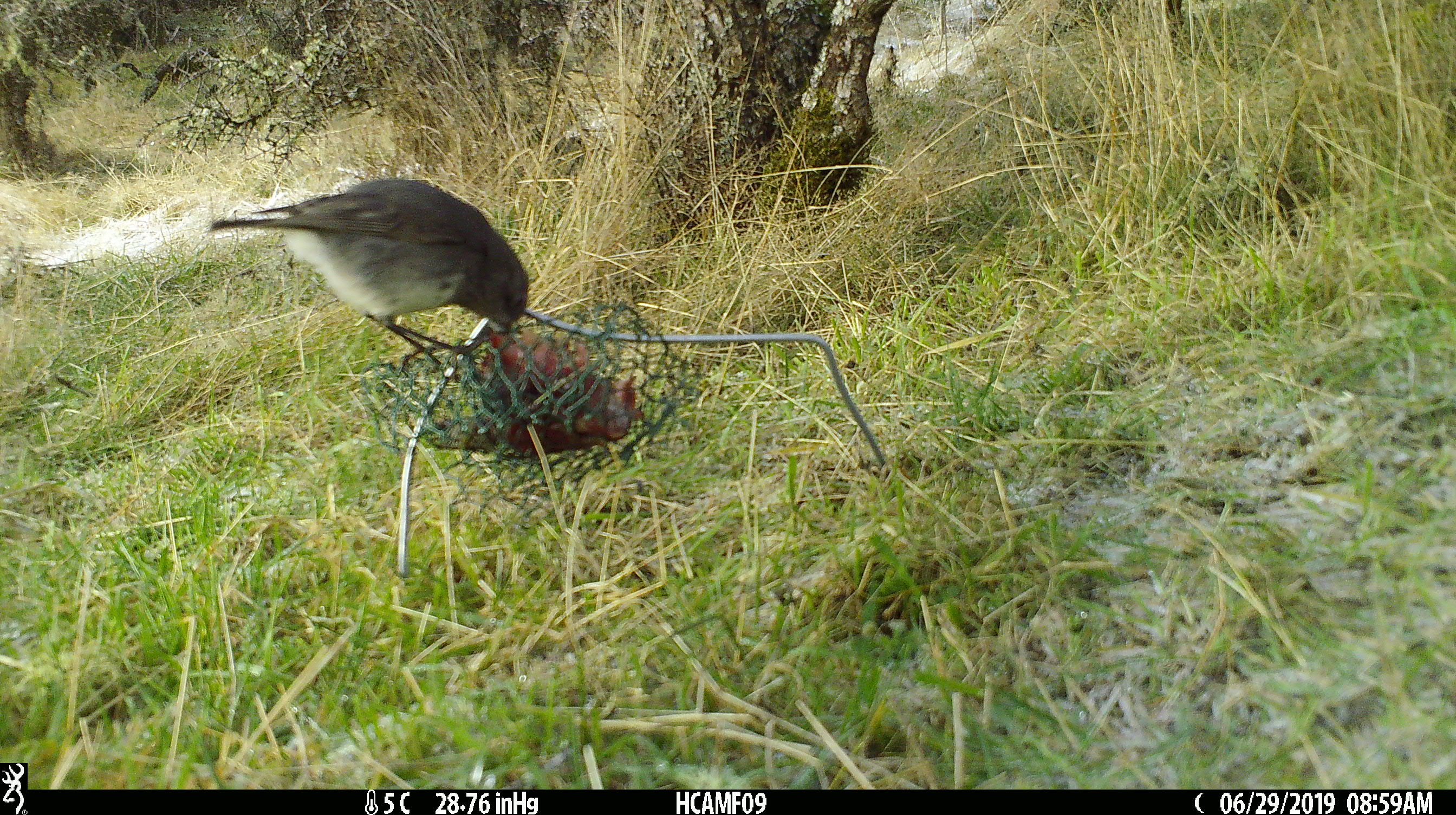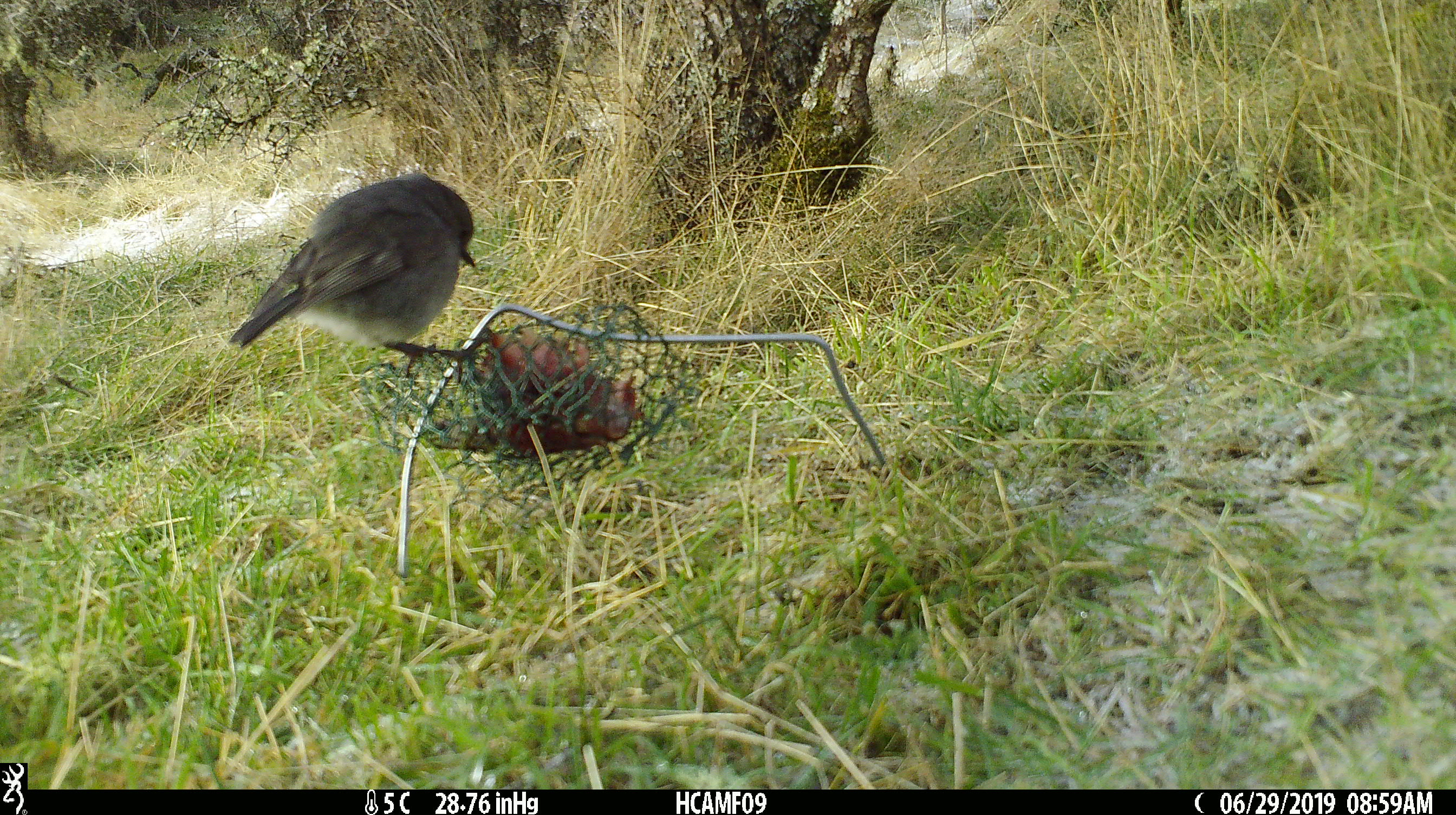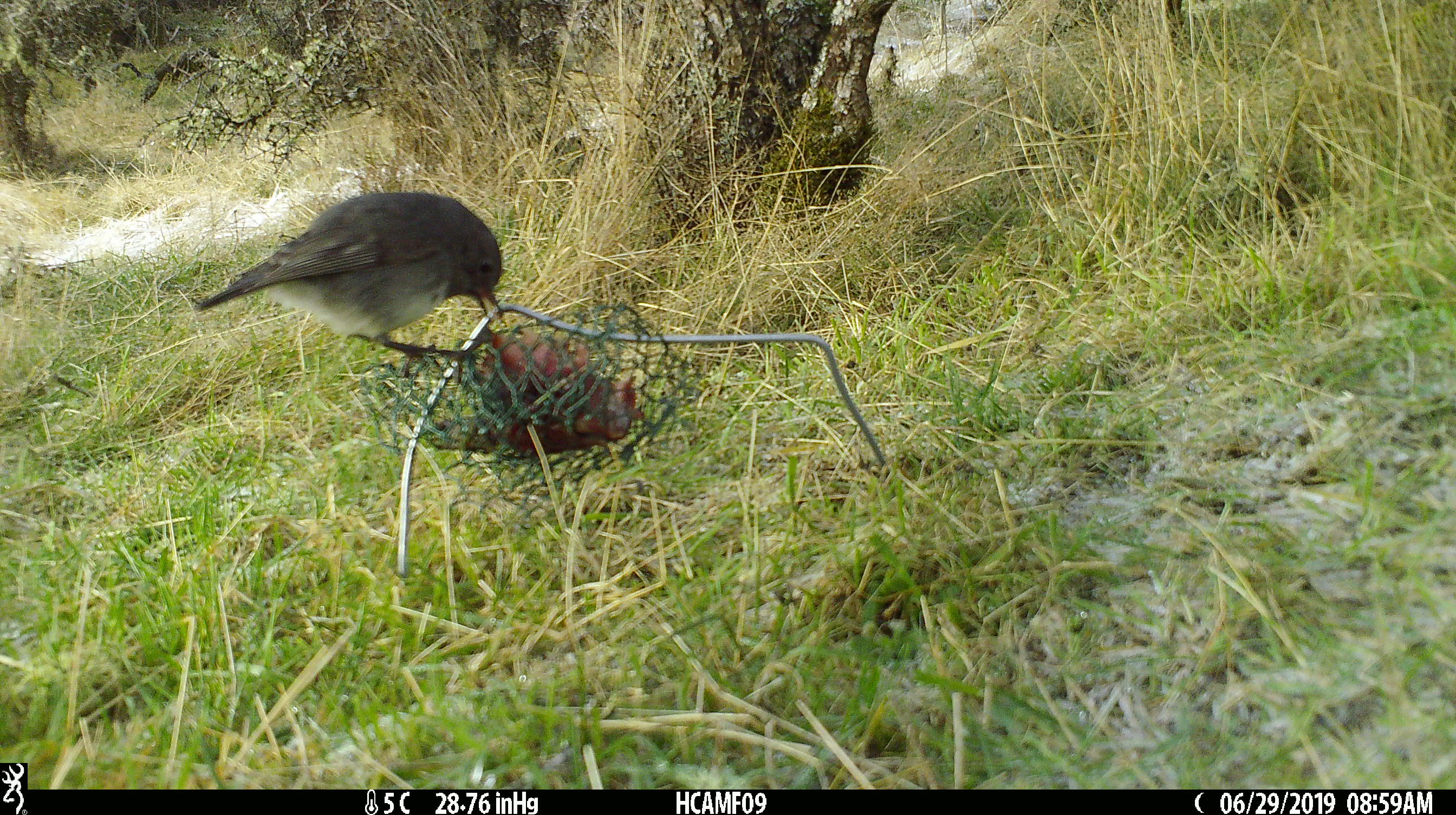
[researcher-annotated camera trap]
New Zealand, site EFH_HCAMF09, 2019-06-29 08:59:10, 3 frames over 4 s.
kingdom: Animalia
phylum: Chordata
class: Aves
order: Passeriformes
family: Petroicidae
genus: Petroica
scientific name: Petroica australis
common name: new zealand robin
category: robin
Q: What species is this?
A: Robin (new zealand robin) (Petroica australis).